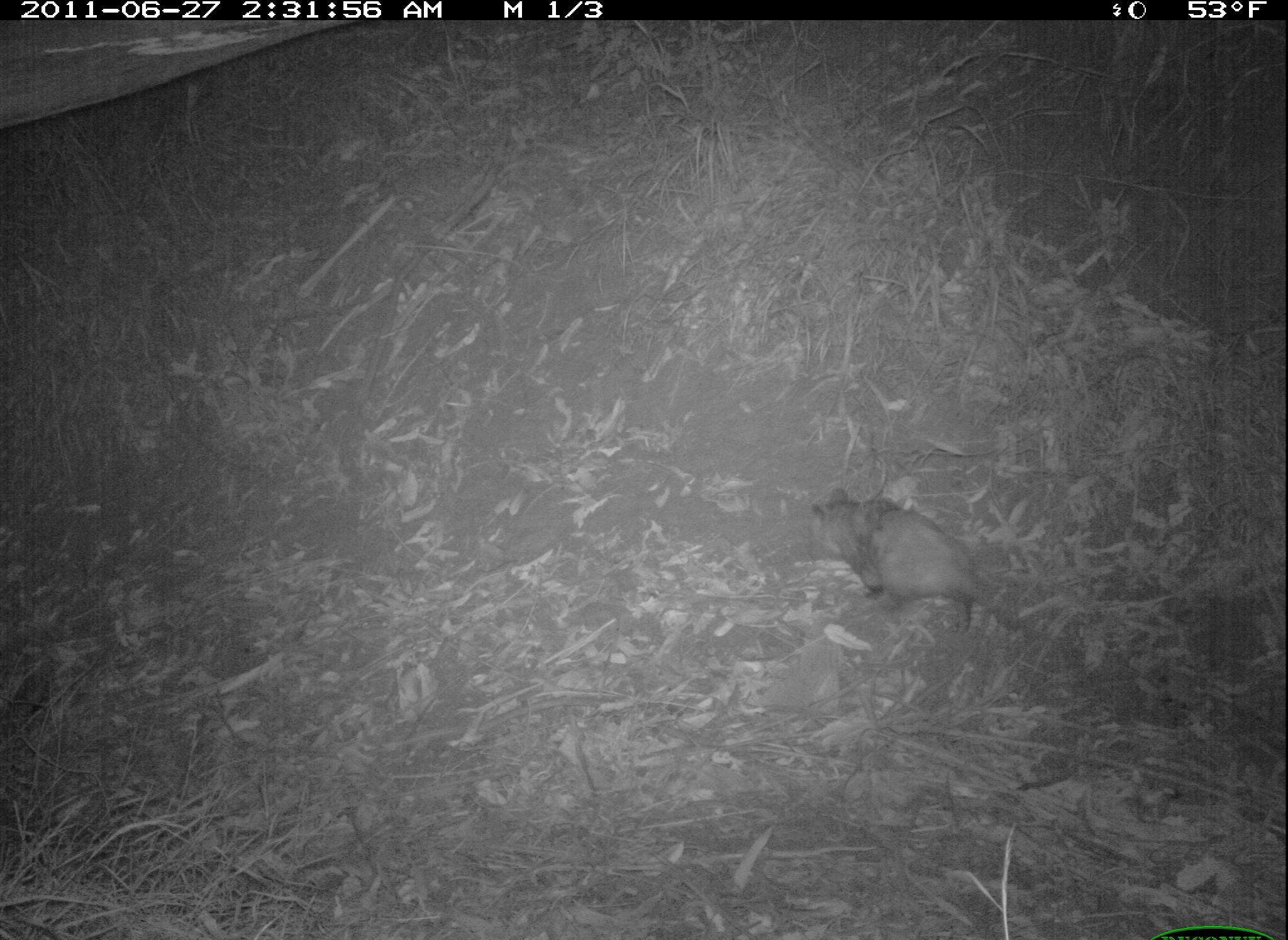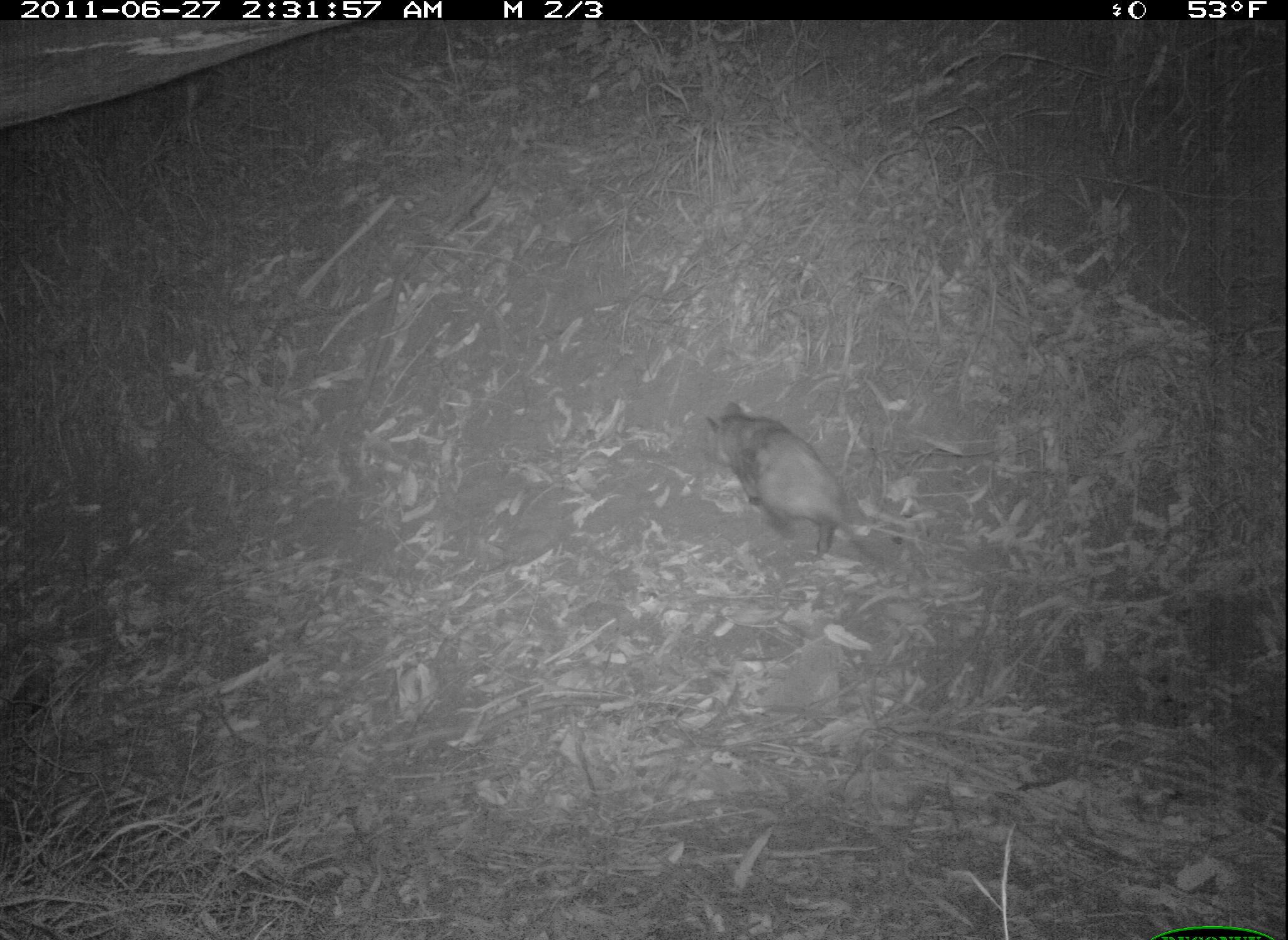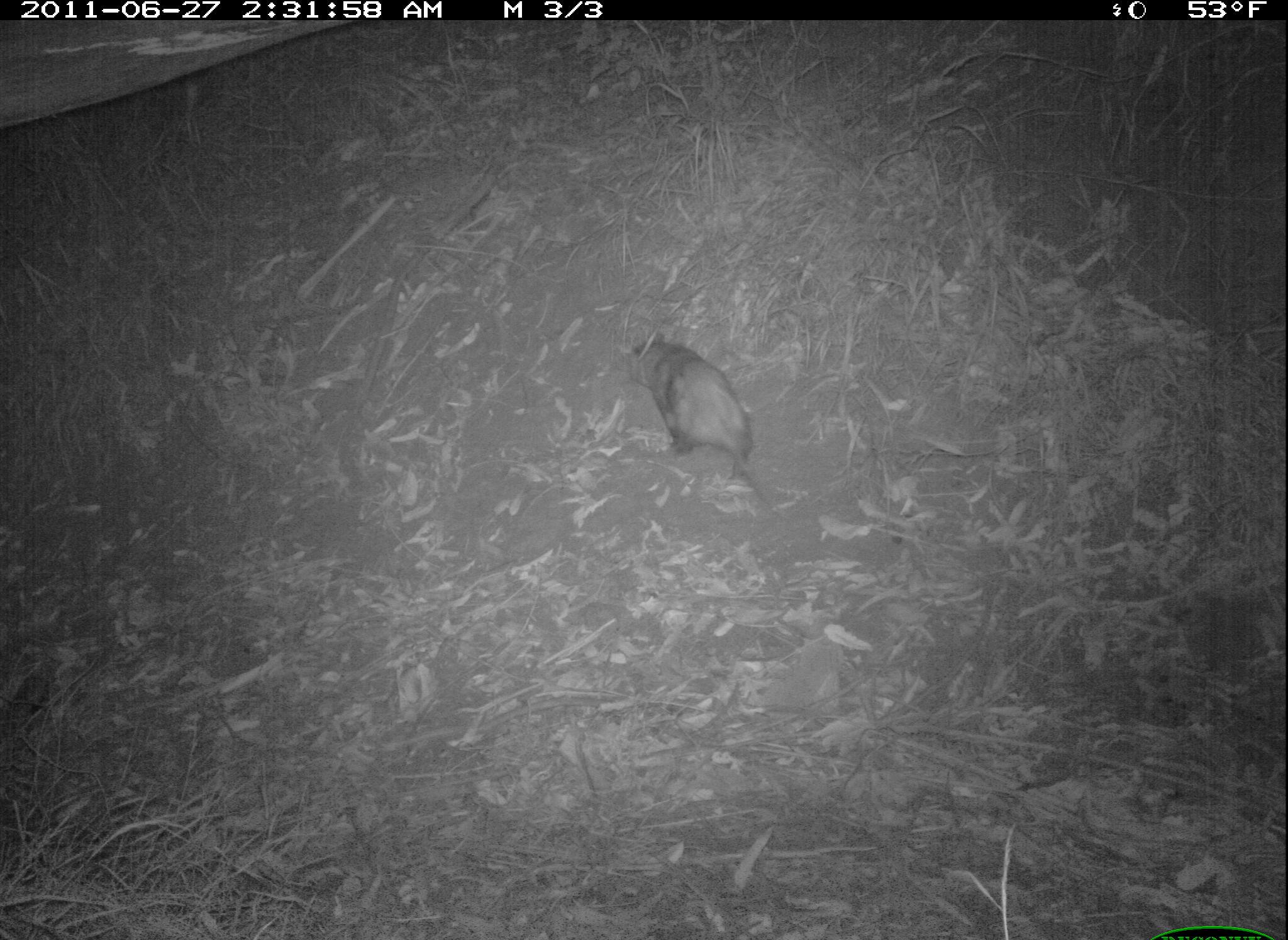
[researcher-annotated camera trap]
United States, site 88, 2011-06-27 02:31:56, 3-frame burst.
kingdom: Animalia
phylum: Chordata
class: Mammalia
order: Didelphimorphia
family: Didelphidae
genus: Didelphis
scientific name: Didelphis virginiana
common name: virginia opossum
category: opossum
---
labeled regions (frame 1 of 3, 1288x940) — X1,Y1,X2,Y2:
opossum: 794,465,1053,670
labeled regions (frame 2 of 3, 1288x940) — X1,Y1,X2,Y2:
opossum: 684,377,906,580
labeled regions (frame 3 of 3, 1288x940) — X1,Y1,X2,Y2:
opossum: 613,327,784,525